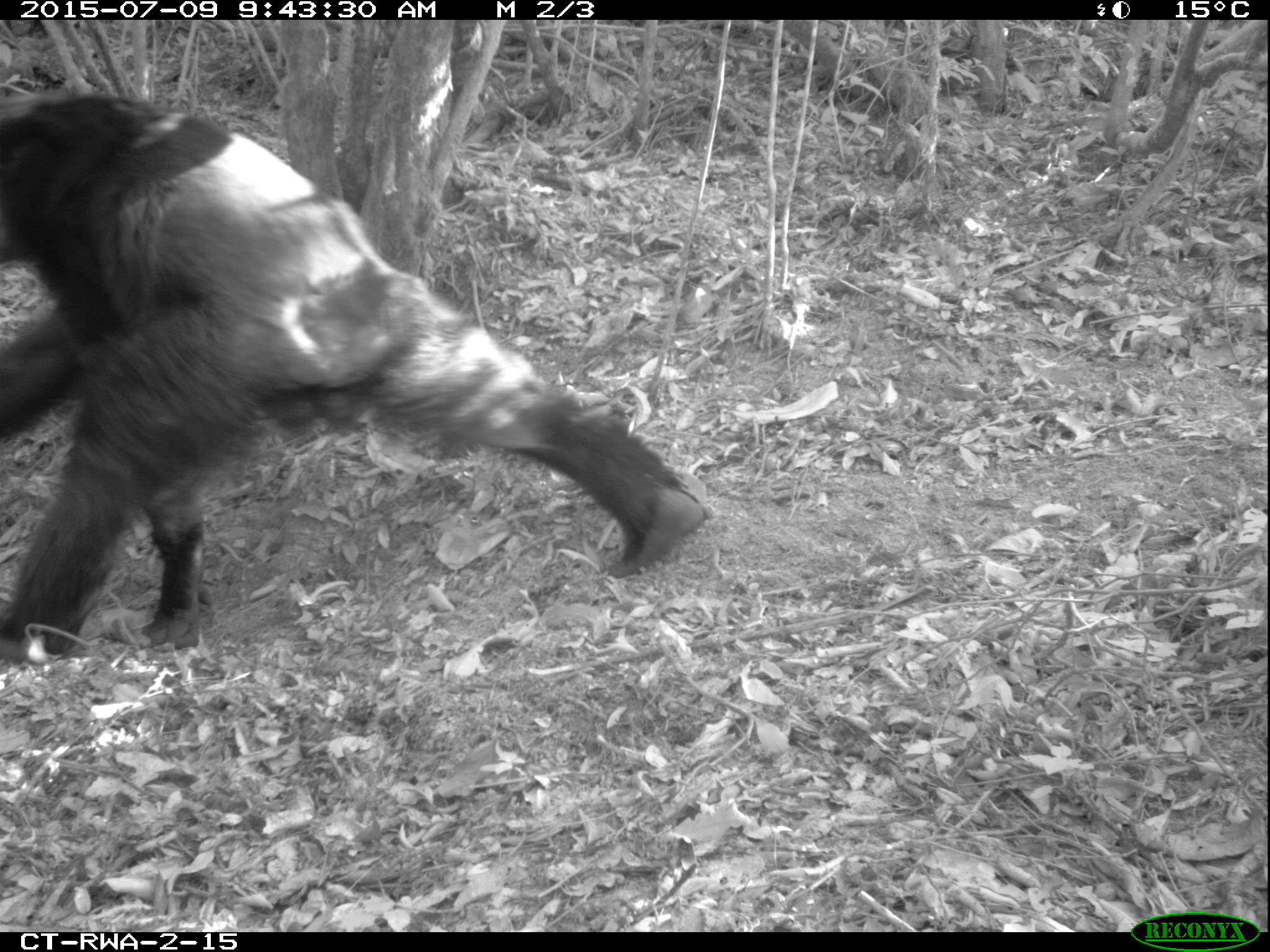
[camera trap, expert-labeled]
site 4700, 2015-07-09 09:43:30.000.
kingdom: Animalia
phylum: Chordata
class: Mammalia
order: Primates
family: Hominidae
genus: Pan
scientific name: Pan troglodytes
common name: chimpanzee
Pan troglodytes (chimpanzee), count 1.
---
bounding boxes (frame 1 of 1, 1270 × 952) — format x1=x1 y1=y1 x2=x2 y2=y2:
pan troglodytes: x1=0 y1=85 x2=710 y2=657